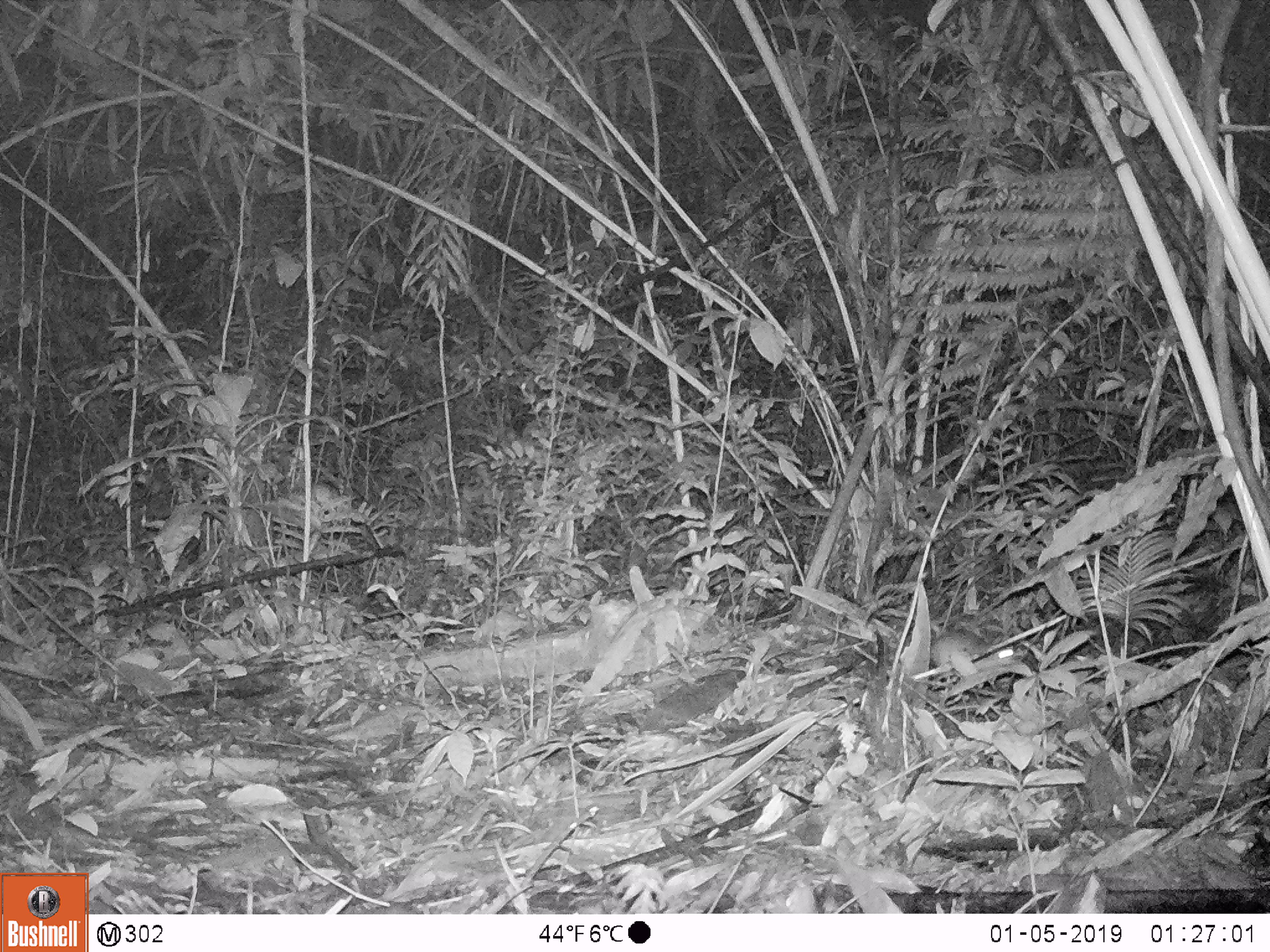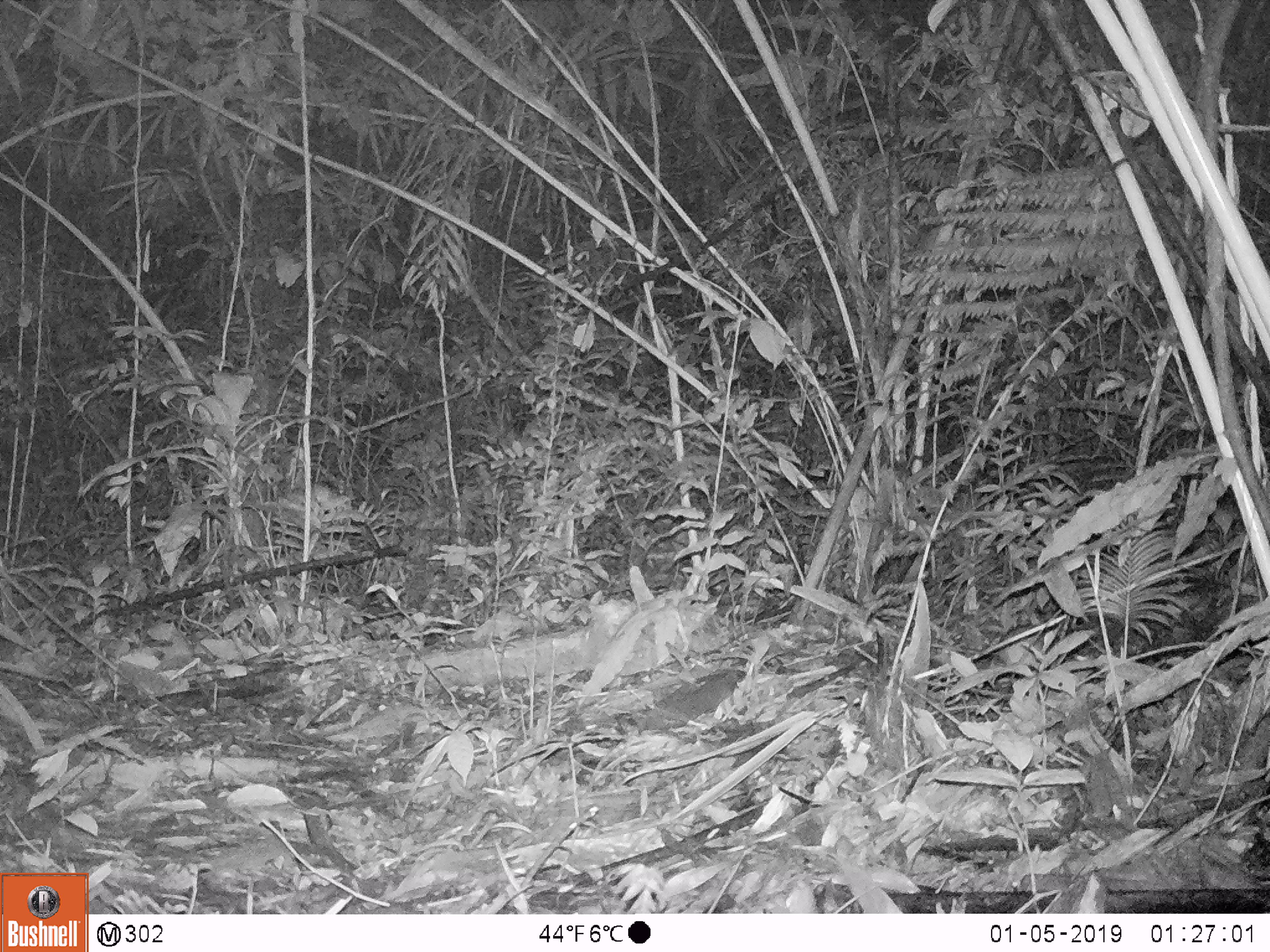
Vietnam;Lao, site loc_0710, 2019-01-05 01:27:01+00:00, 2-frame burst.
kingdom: Animalia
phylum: Chordata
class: Mammalia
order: Rodentia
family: Muridae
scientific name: Muridae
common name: old-world mice and rats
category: unidentified murid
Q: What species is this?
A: Unidentified murid (old-world mice and rats) (Muridae).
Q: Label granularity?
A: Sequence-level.